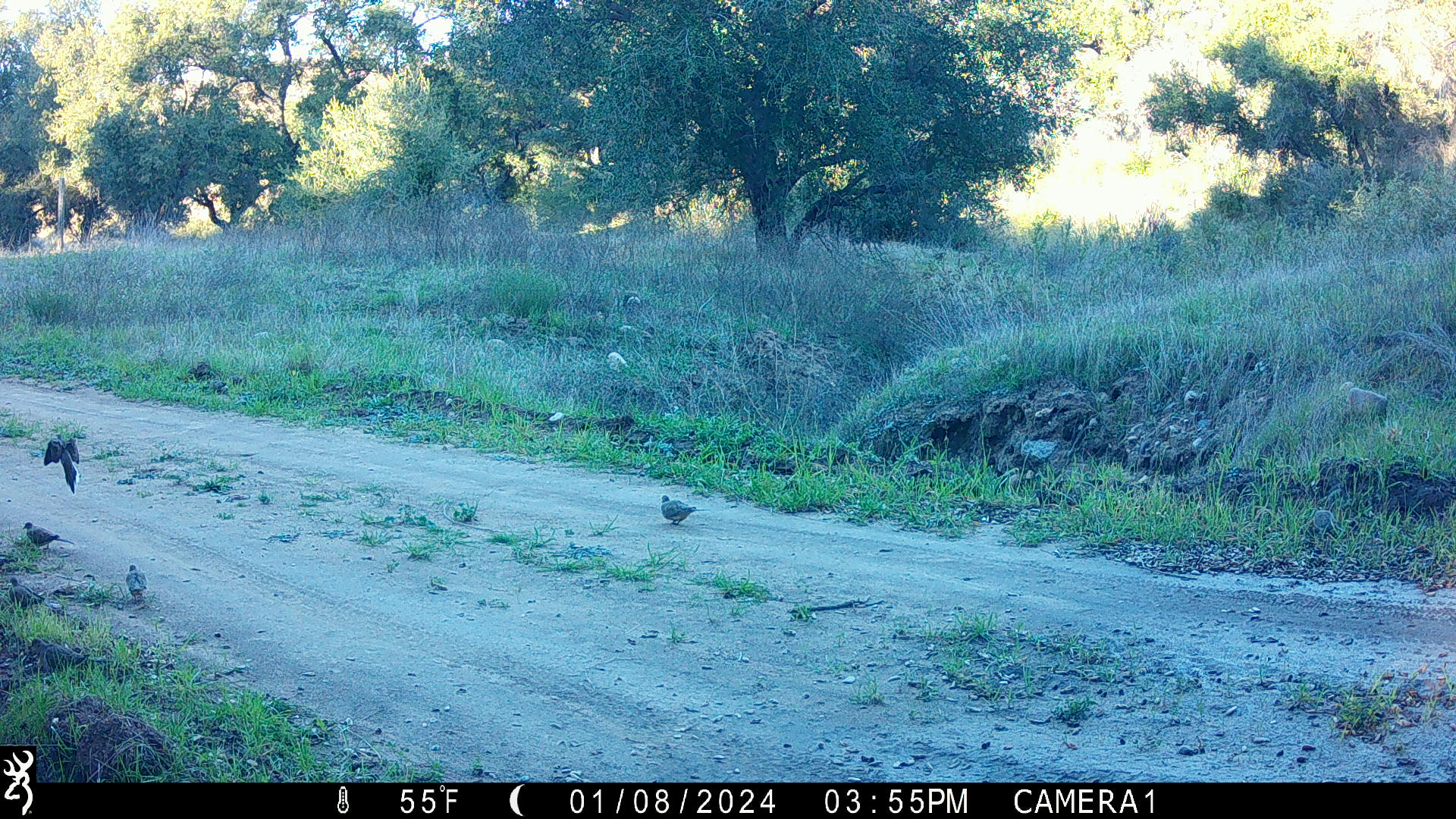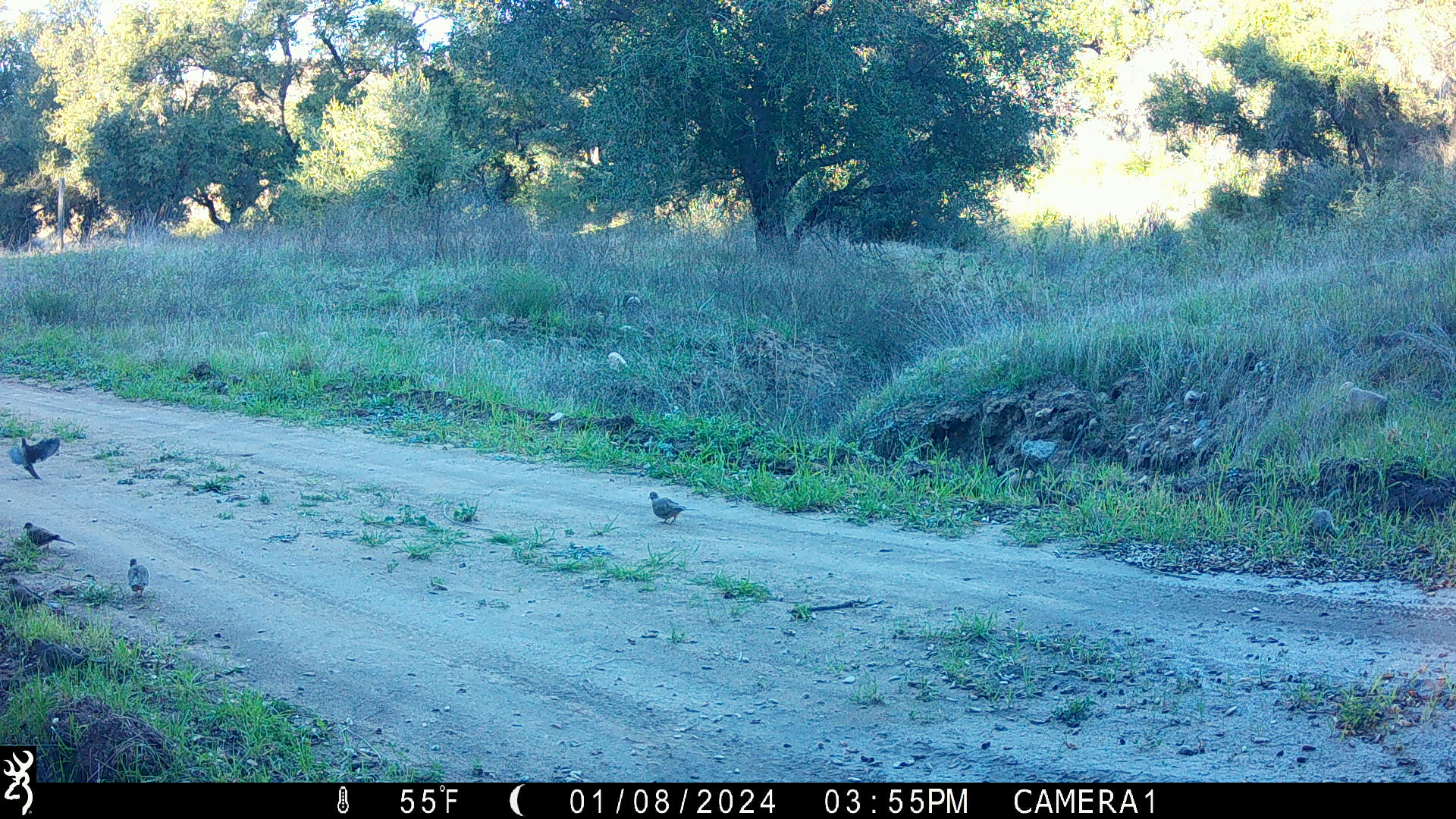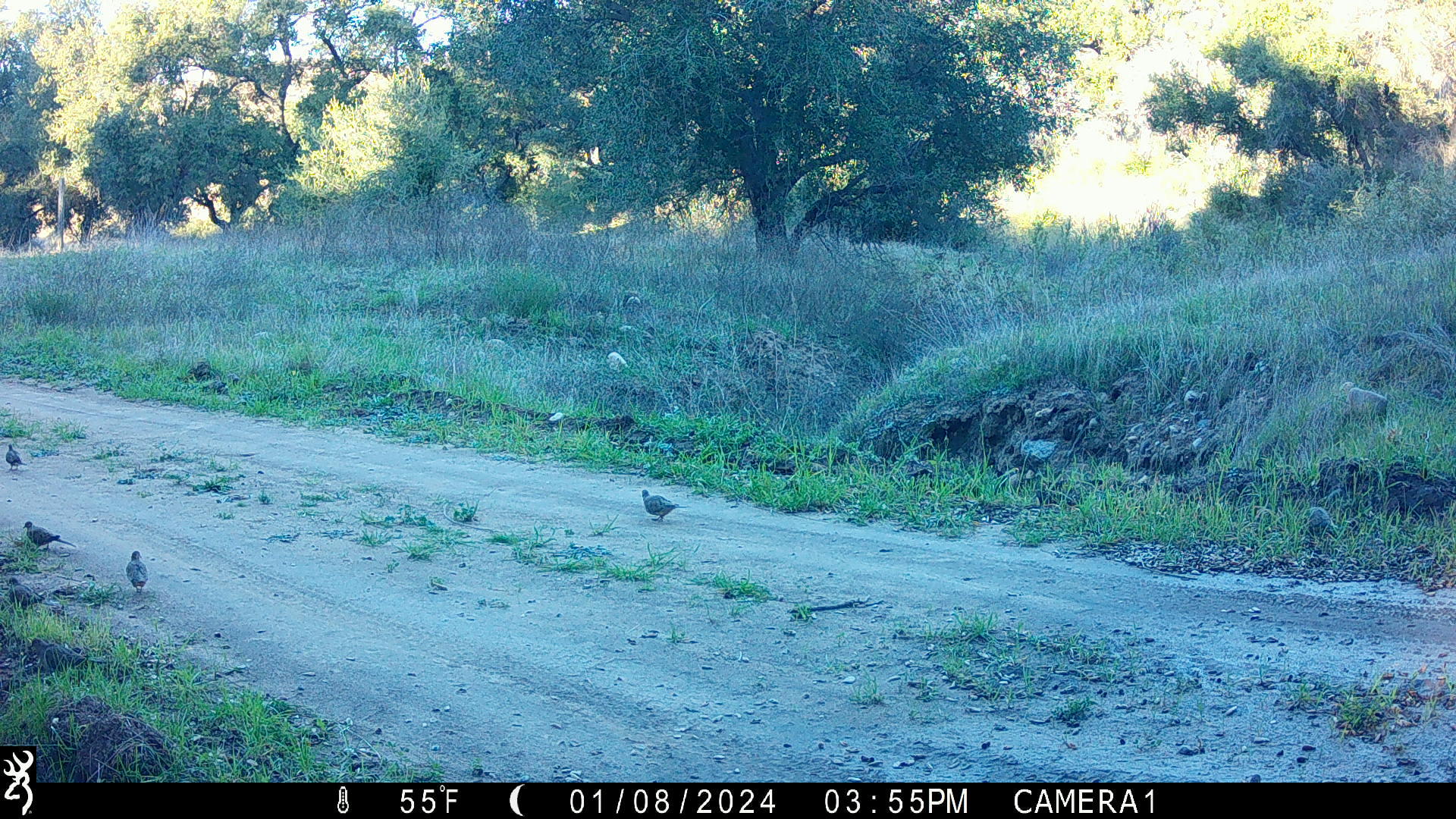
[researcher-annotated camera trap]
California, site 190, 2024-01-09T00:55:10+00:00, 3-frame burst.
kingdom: Animalia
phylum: Chordata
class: Aves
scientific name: Aves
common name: bird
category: unknown bird